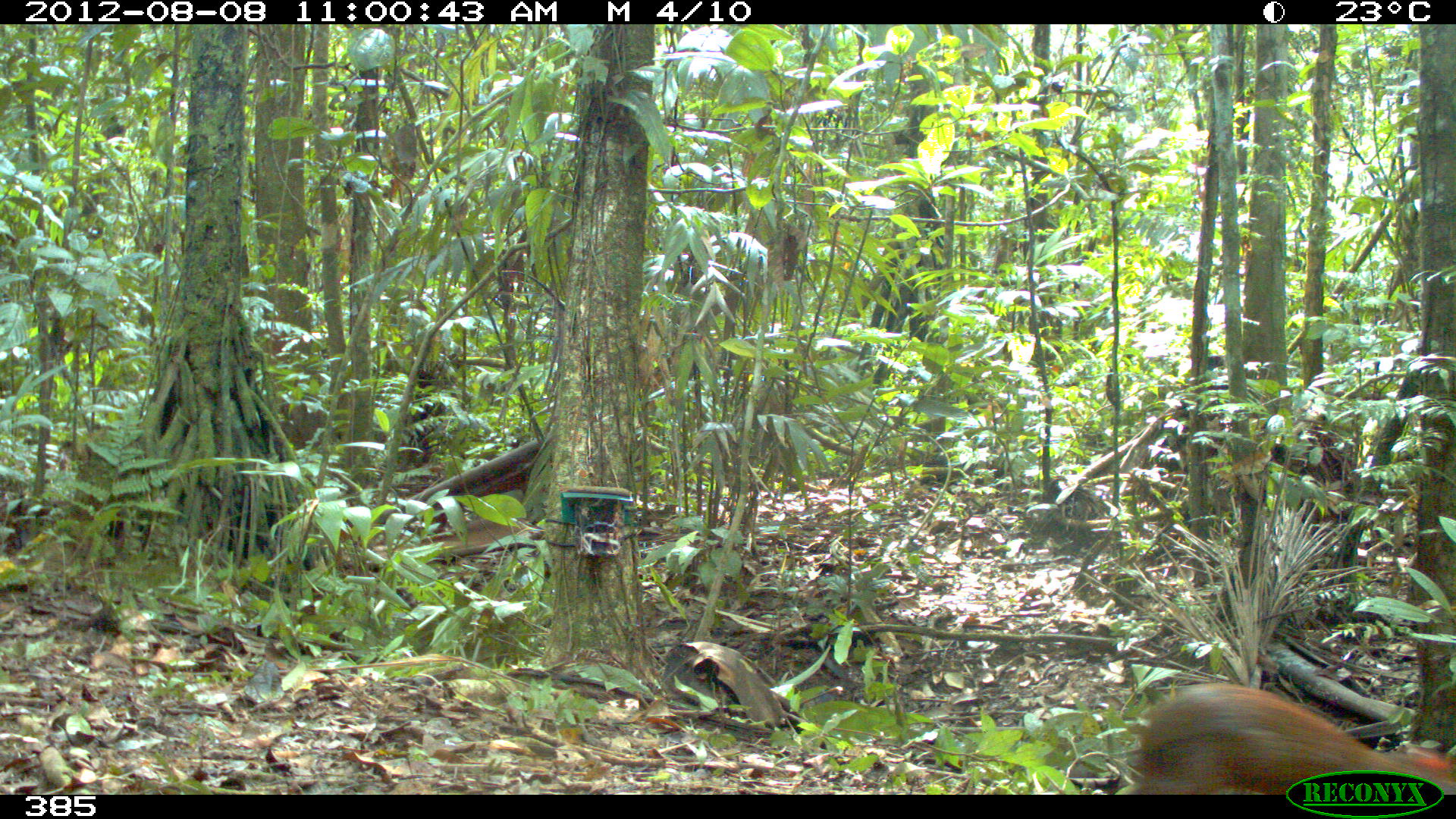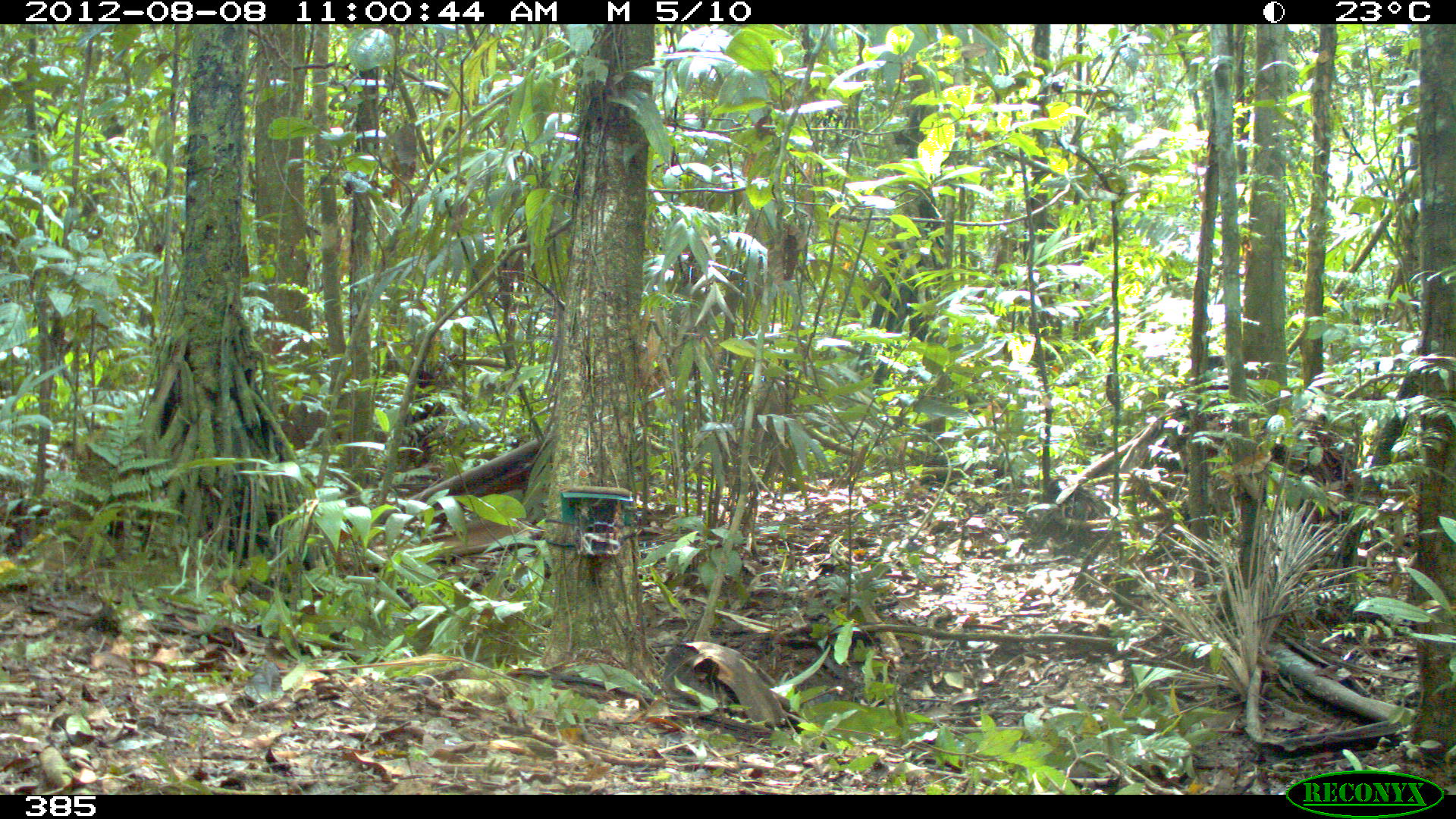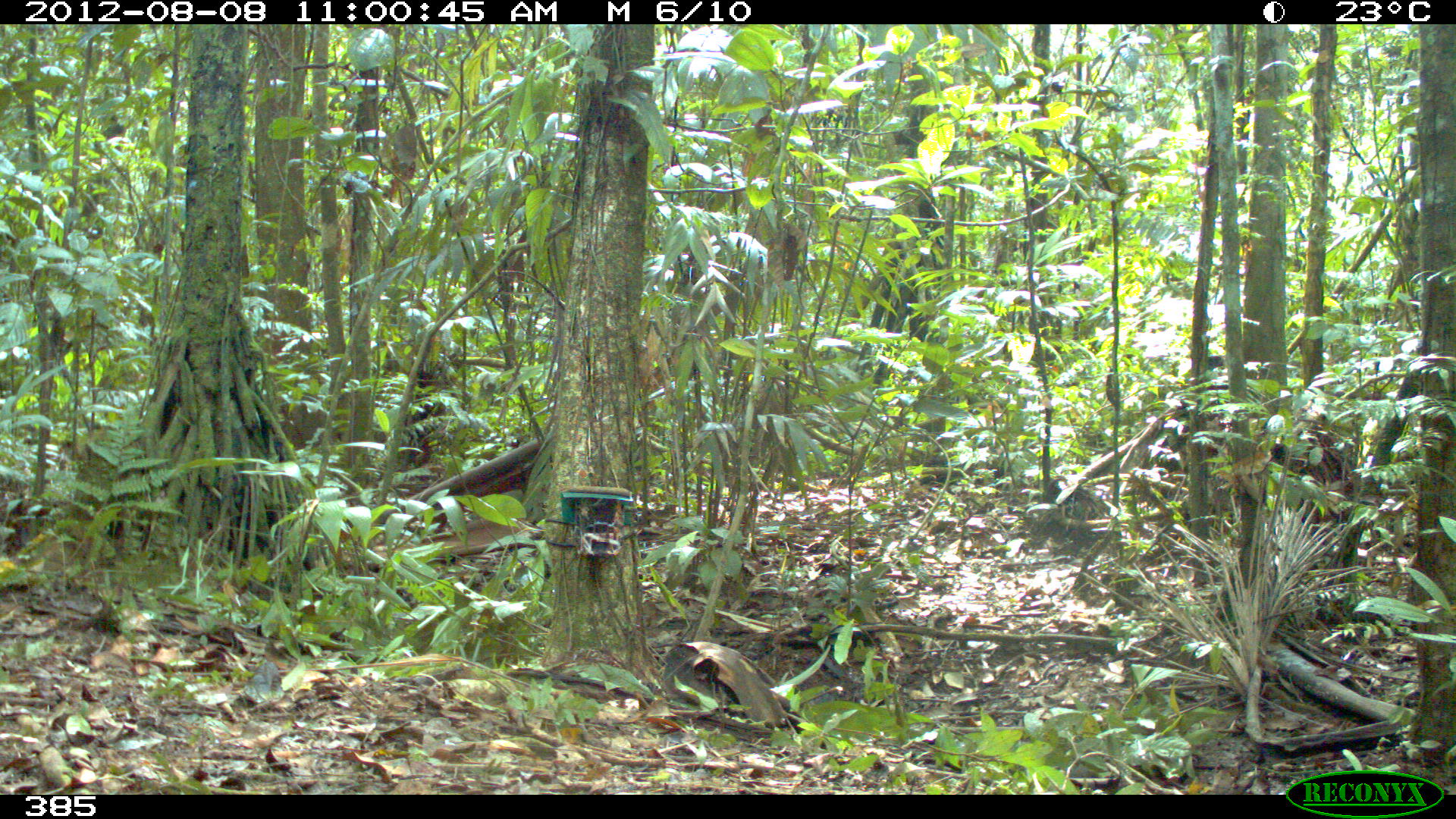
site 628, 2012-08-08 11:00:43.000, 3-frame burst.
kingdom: Animalia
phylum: Chordata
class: Mammalia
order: Rodentia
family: Dasyproctidae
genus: Dasyprocta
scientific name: Dasyprocta punctata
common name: central american agouti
Dasyprocta punctata (central american agouti).